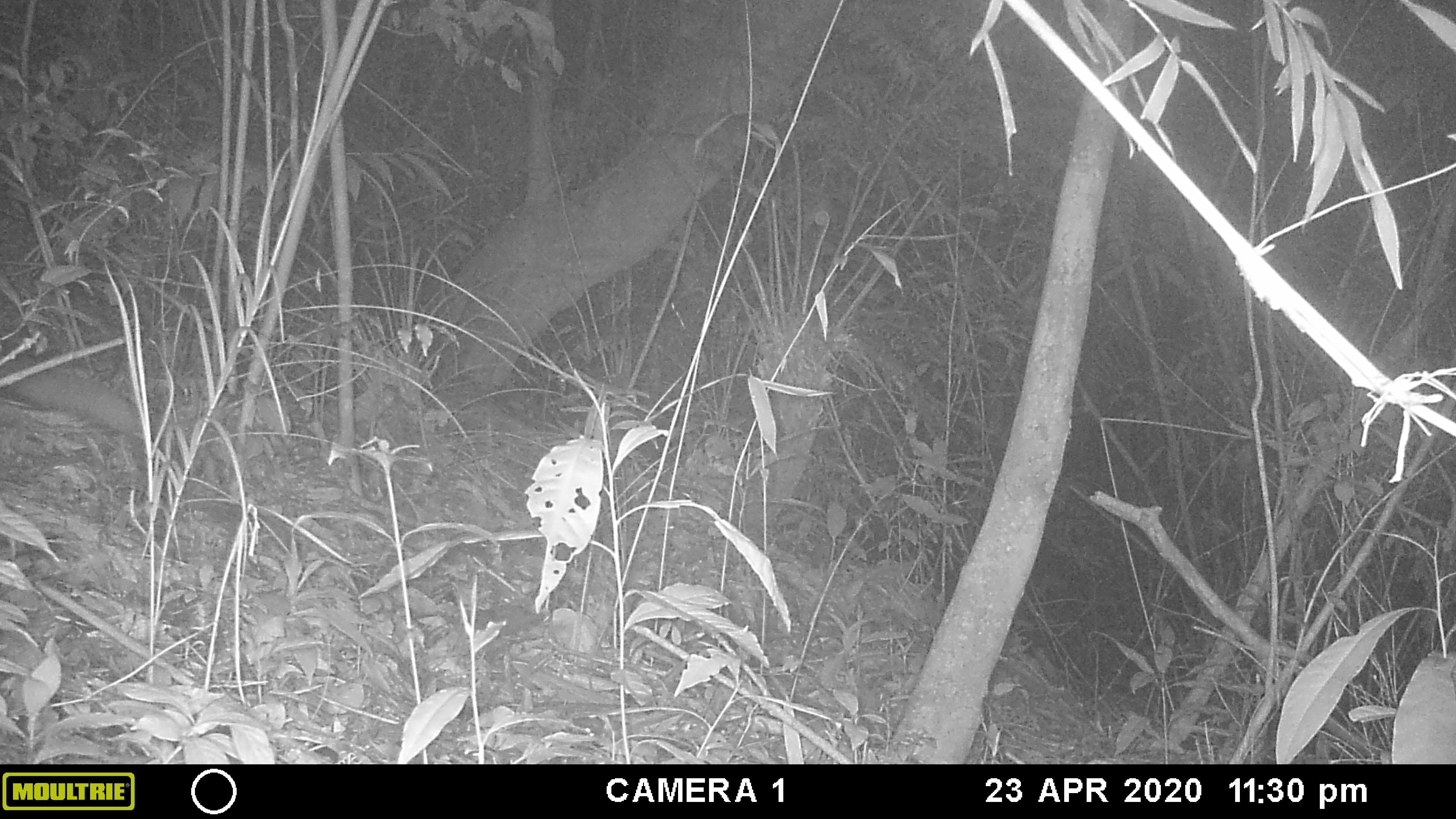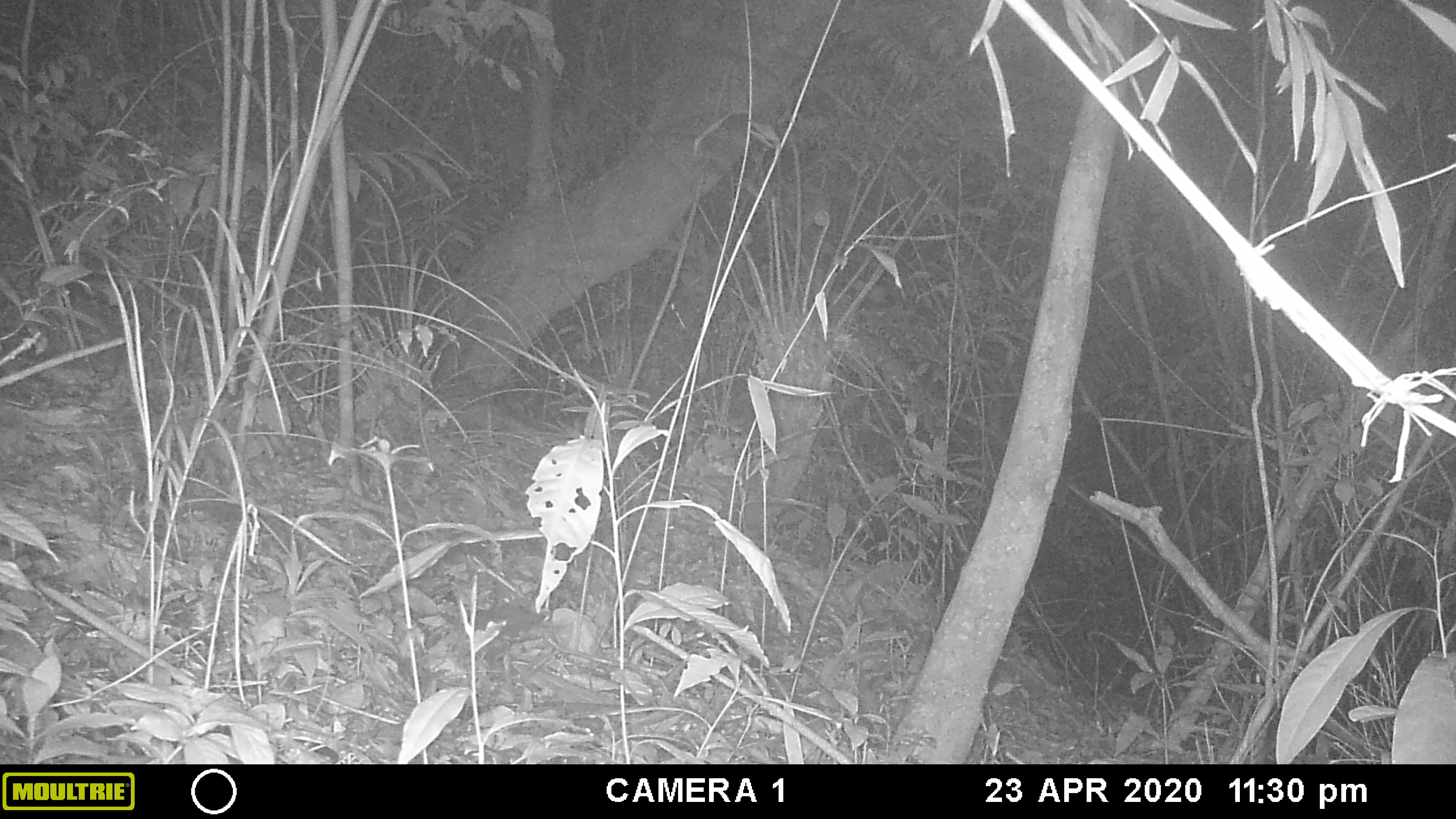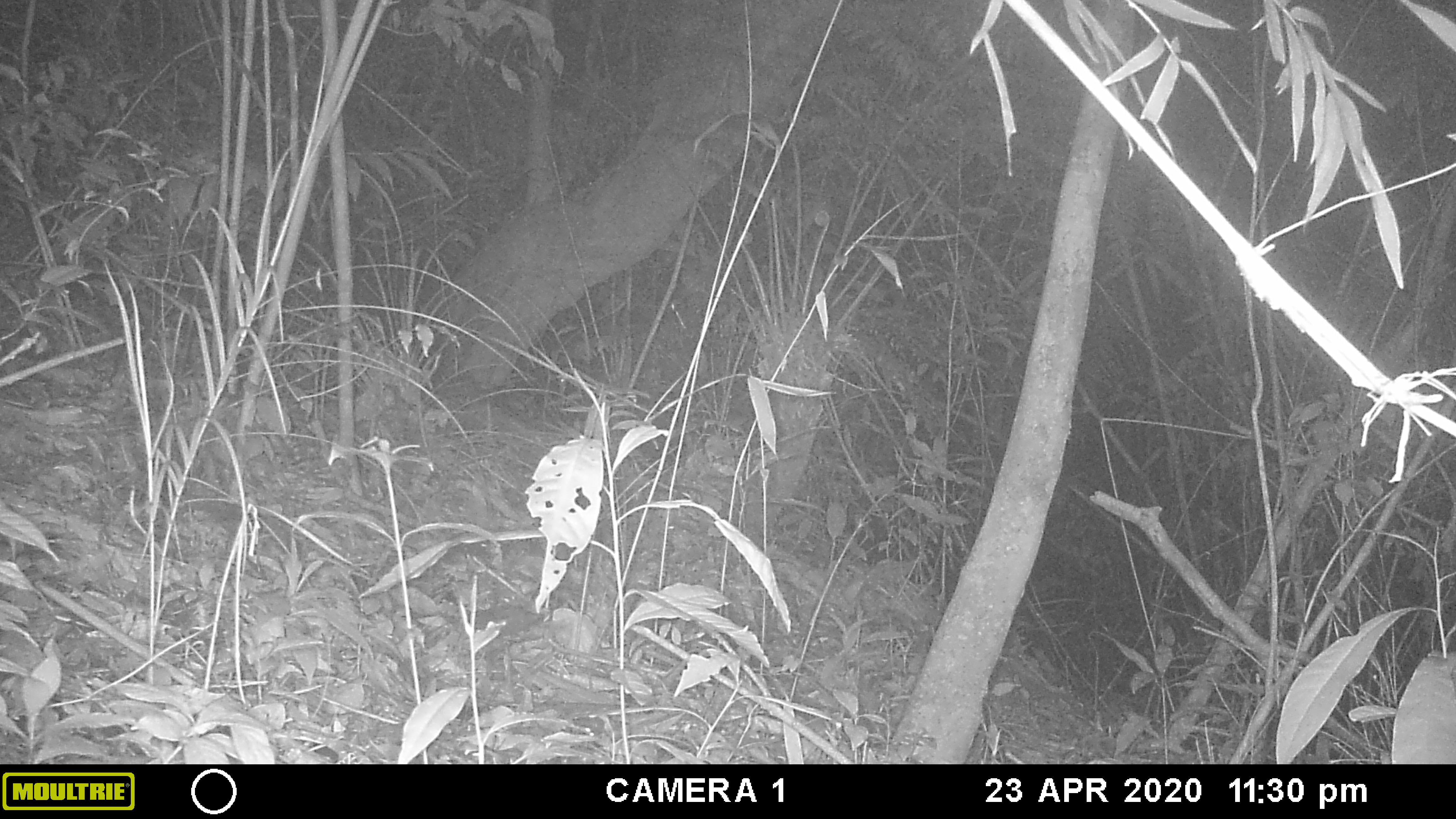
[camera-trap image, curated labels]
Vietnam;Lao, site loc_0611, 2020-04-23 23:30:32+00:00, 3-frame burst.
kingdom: Animalia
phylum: Chordata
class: Mammalia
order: Rodentia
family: Sciuridae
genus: Petaurista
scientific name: Petaurista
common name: giant flying squirrel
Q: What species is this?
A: Giant flying squirrel (Petaurista).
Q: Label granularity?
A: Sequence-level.